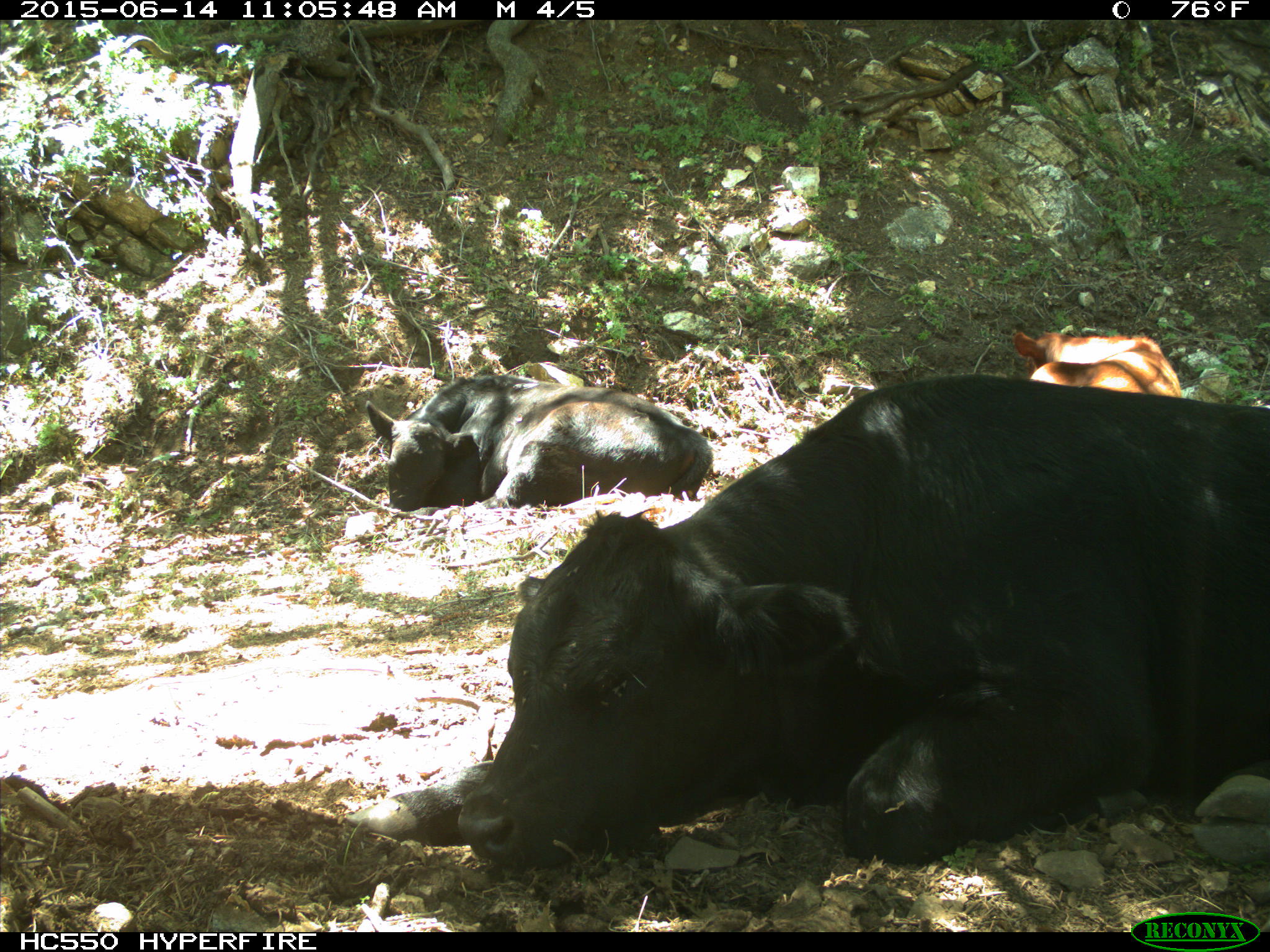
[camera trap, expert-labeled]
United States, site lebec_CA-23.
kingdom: Animalia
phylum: Chordata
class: Mammalia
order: Artiodactyla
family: Bovidae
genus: Bos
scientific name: Bos taurus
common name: domestic cow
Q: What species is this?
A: Bos taurus (domestic cow).